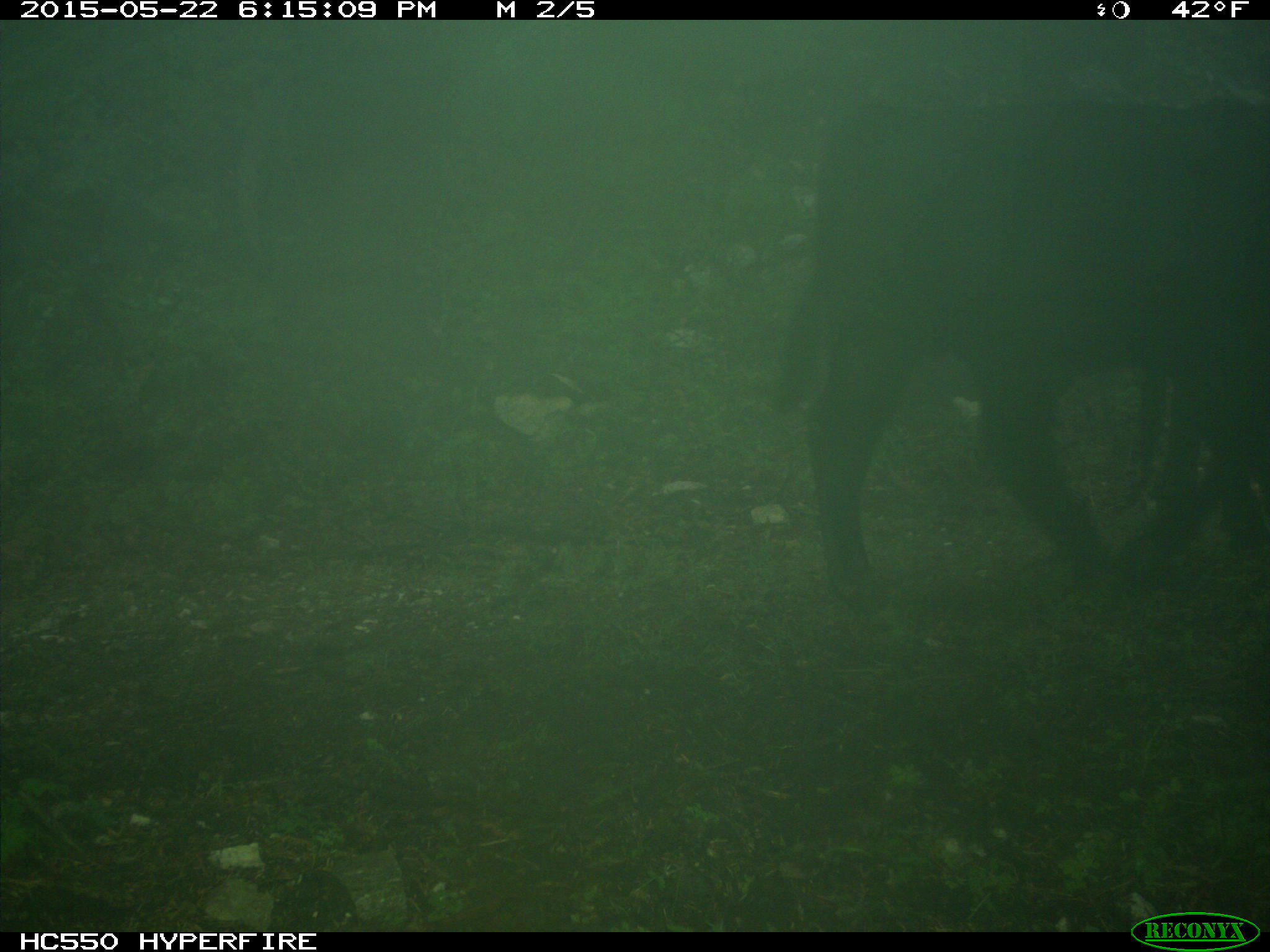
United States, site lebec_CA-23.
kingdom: Animalia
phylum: Chordata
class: Mammalia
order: Artiodactyla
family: Bovidae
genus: Bos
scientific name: Bos taurus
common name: domestic cow